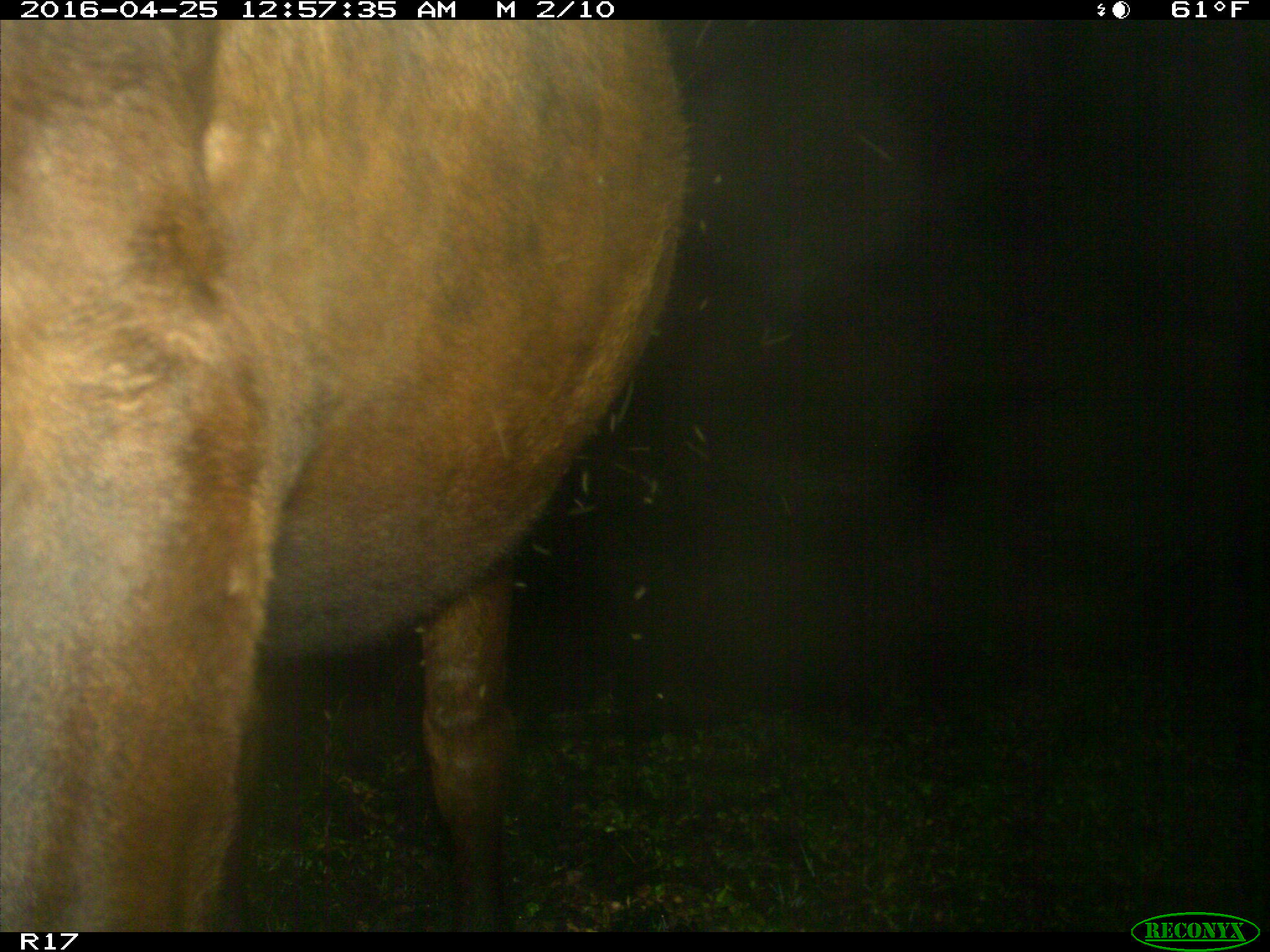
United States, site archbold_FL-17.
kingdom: Animalia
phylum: Chordata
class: Mammalia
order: Artiodactyla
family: Bovidae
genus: Bos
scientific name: Bos taurus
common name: domestic cow